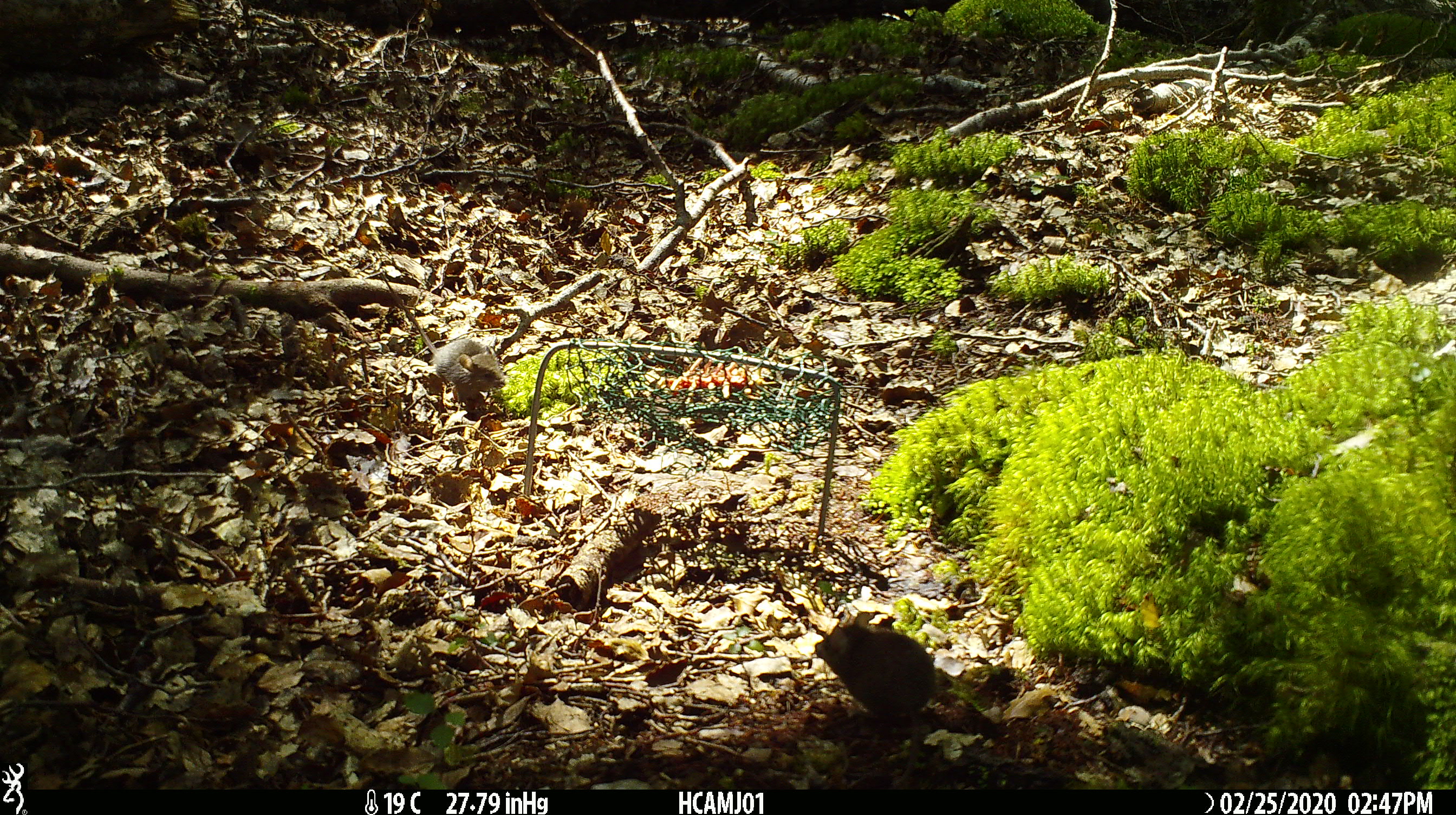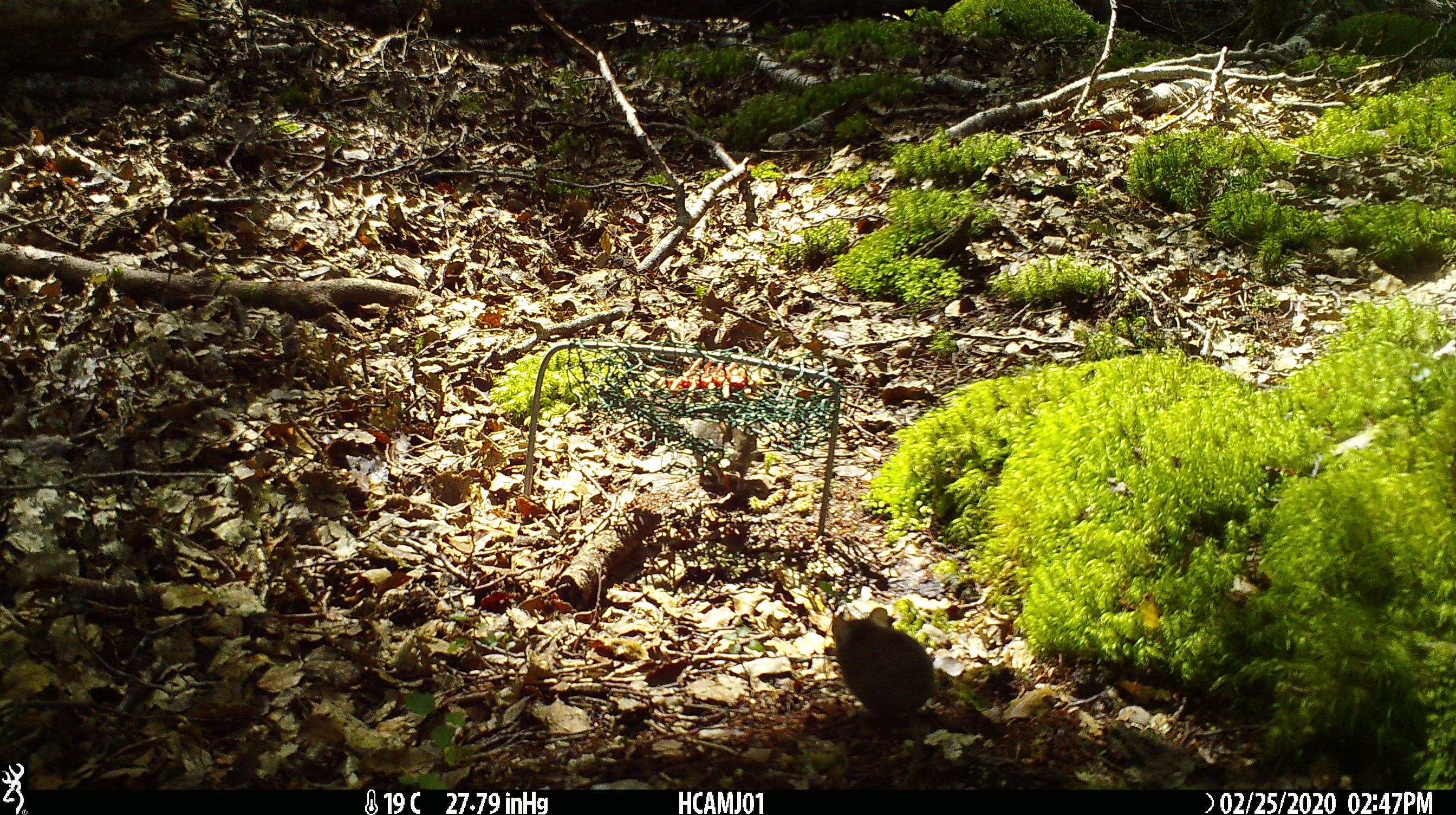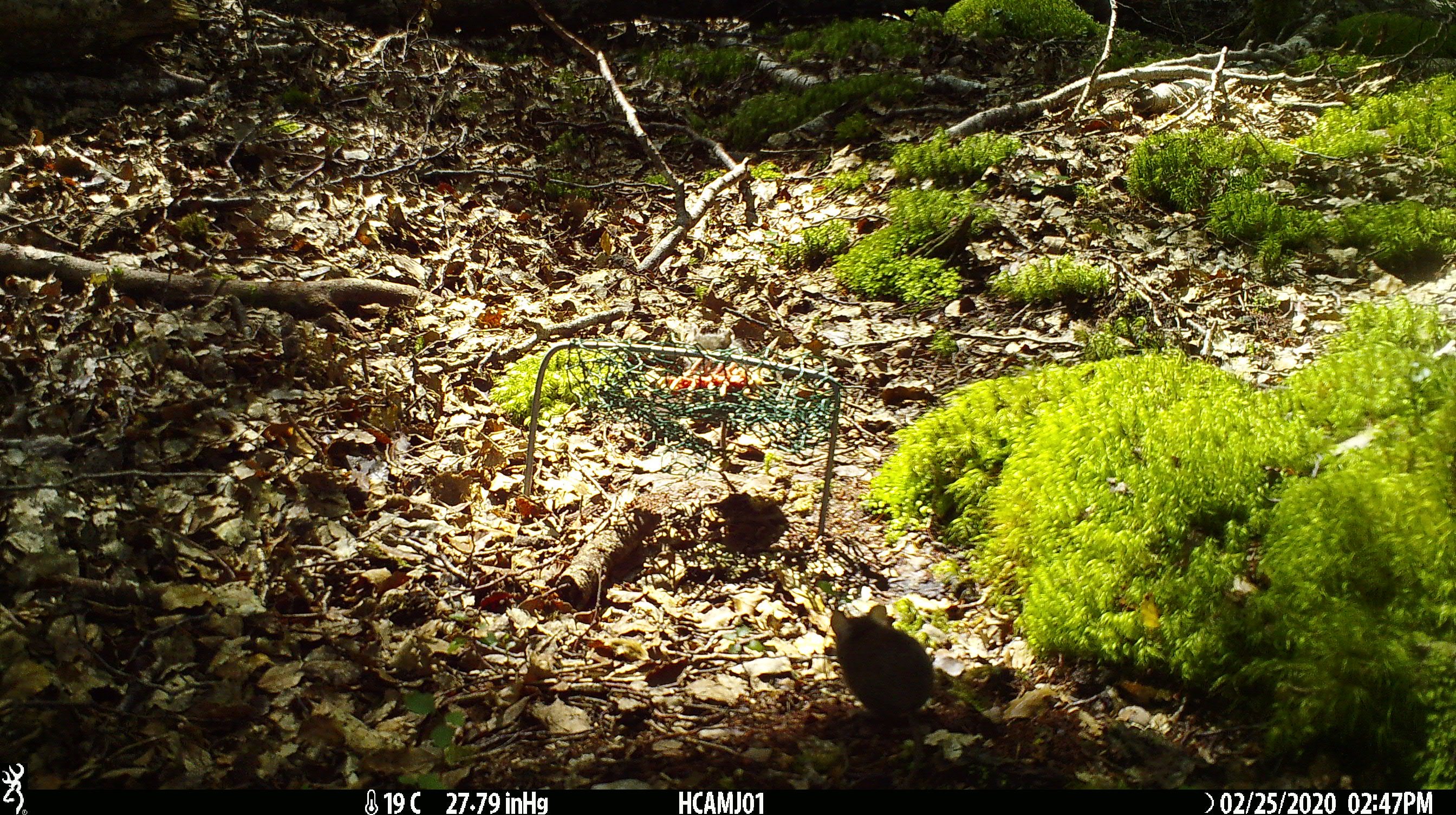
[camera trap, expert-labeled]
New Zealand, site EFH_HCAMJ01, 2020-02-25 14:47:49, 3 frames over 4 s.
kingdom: Animalia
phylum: Chordata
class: Mammalia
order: Rodentia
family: Muridae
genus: Mus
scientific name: Mus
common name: mouse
Mouse (Mus).